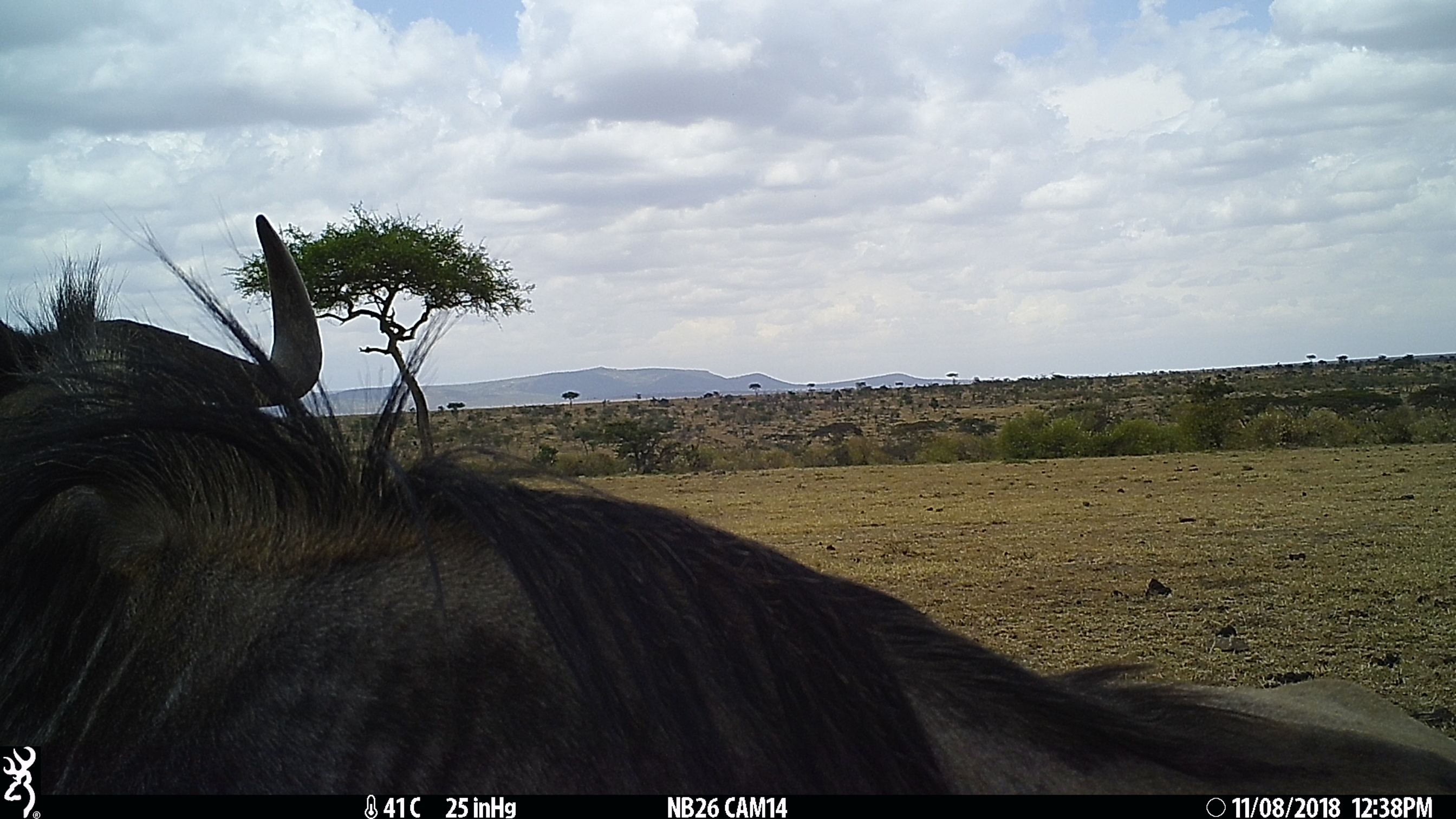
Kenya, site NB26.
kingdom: Animalia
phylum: Chordata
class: Mammalia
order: Artiodactyla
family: Bovidae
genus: Connochaetes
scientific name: Connochaetes taurinus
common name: blue wildebeest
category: wildebeest